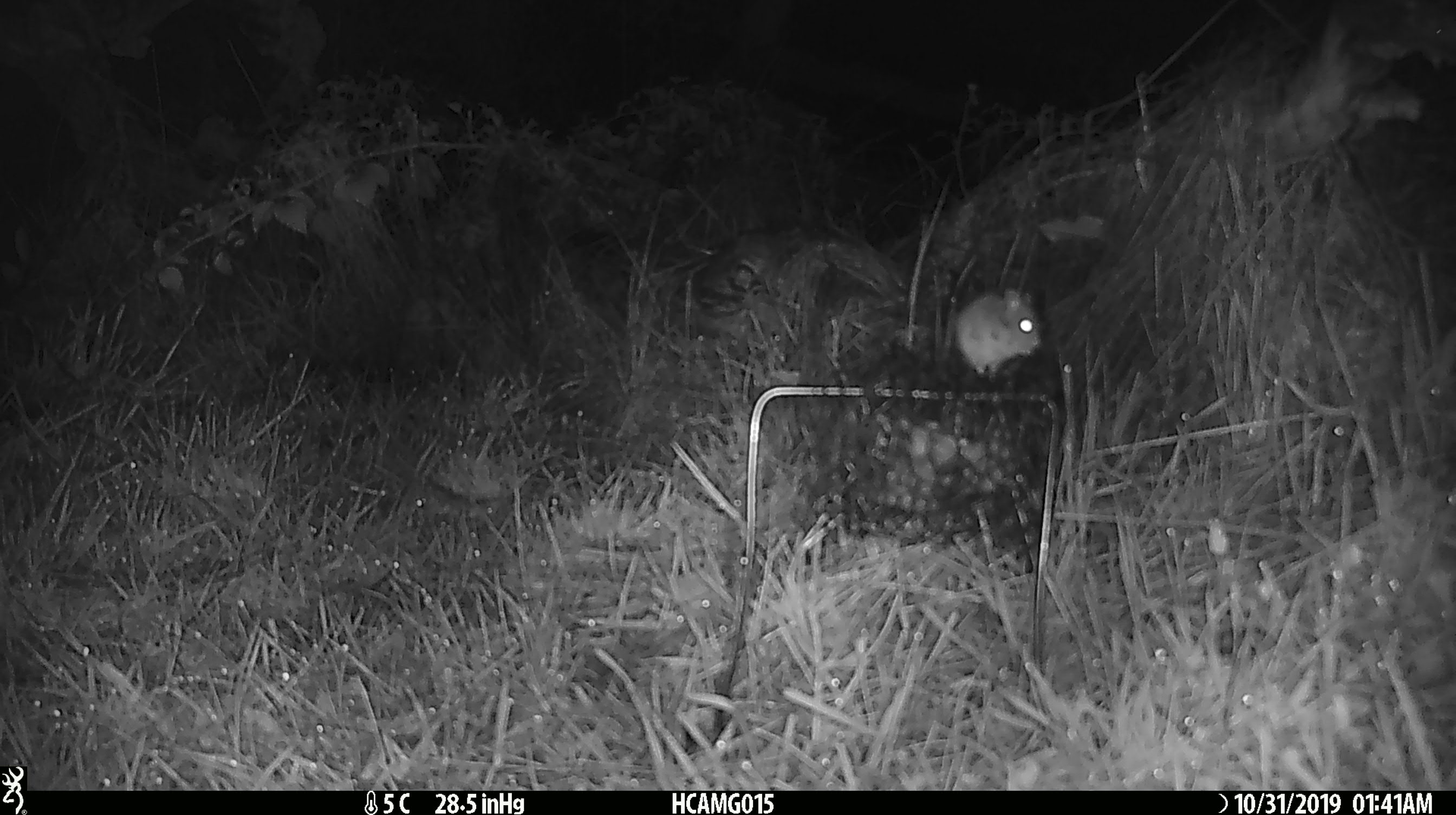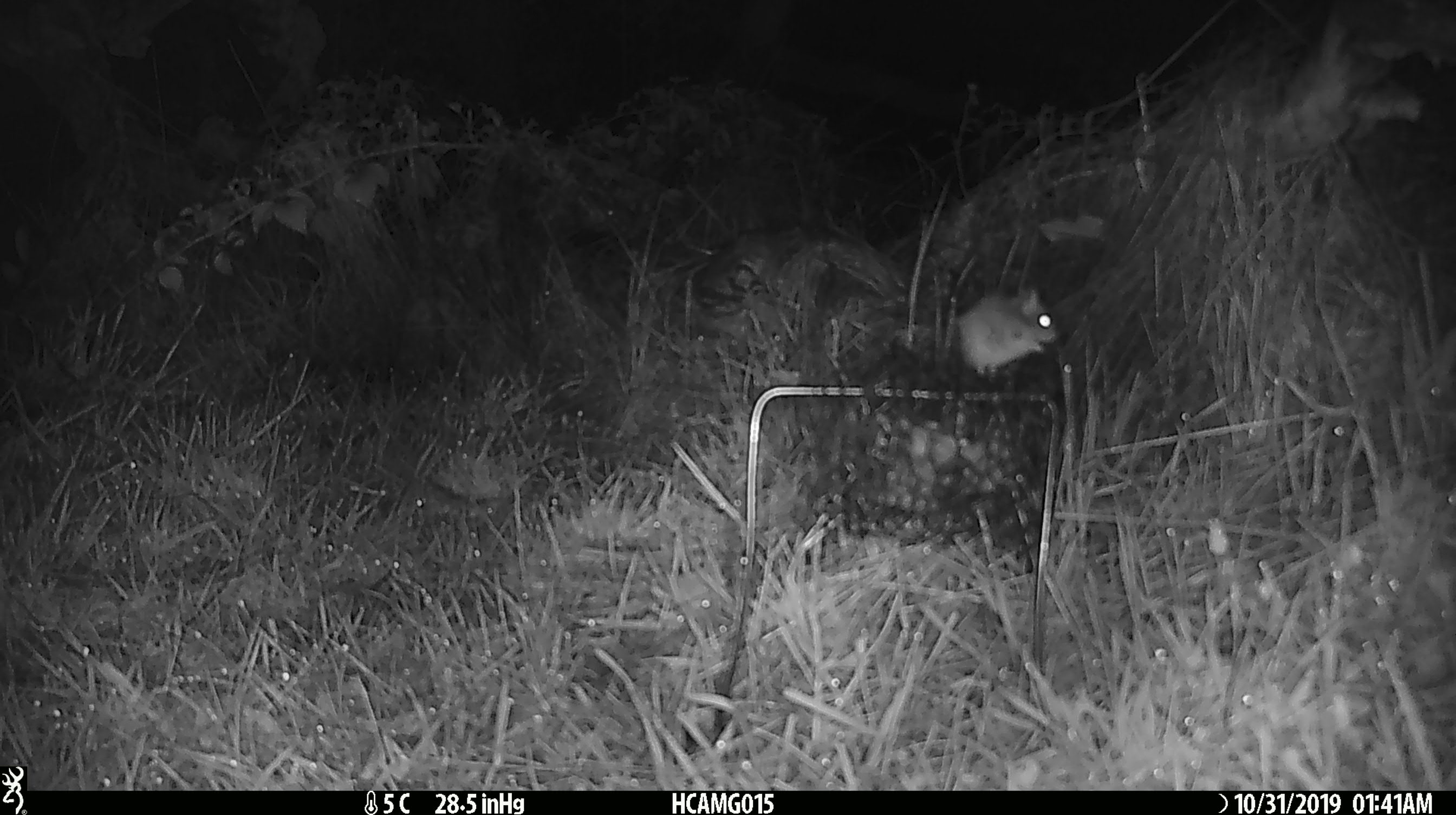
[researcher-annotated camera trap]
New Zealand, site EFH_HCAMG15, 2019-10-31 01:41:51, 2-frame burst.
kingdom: Animalia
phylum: Chordata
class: Mammalia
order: Rodentia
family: Muridae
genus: Mus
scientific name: Mus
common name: mouse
Mouse (Mus).